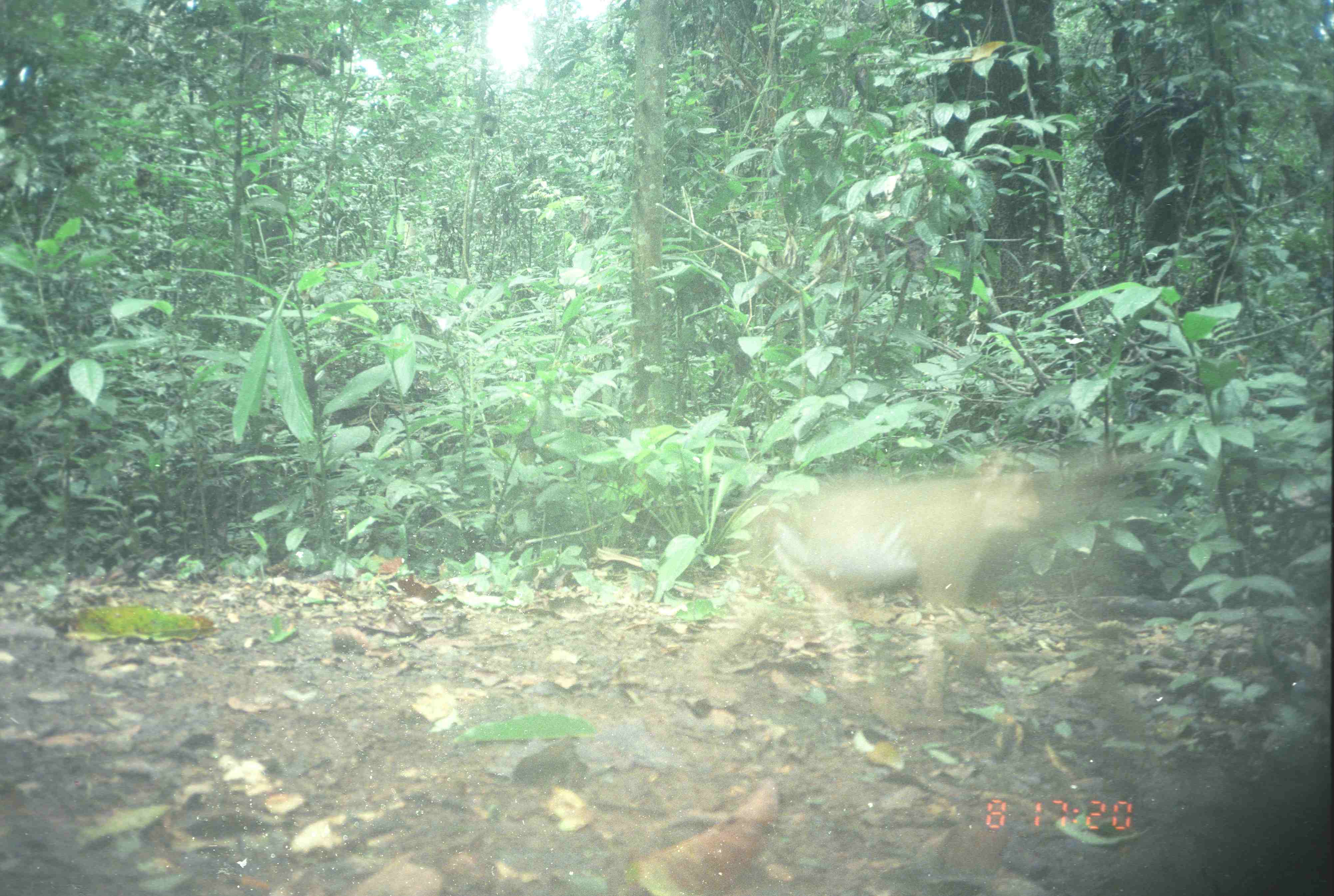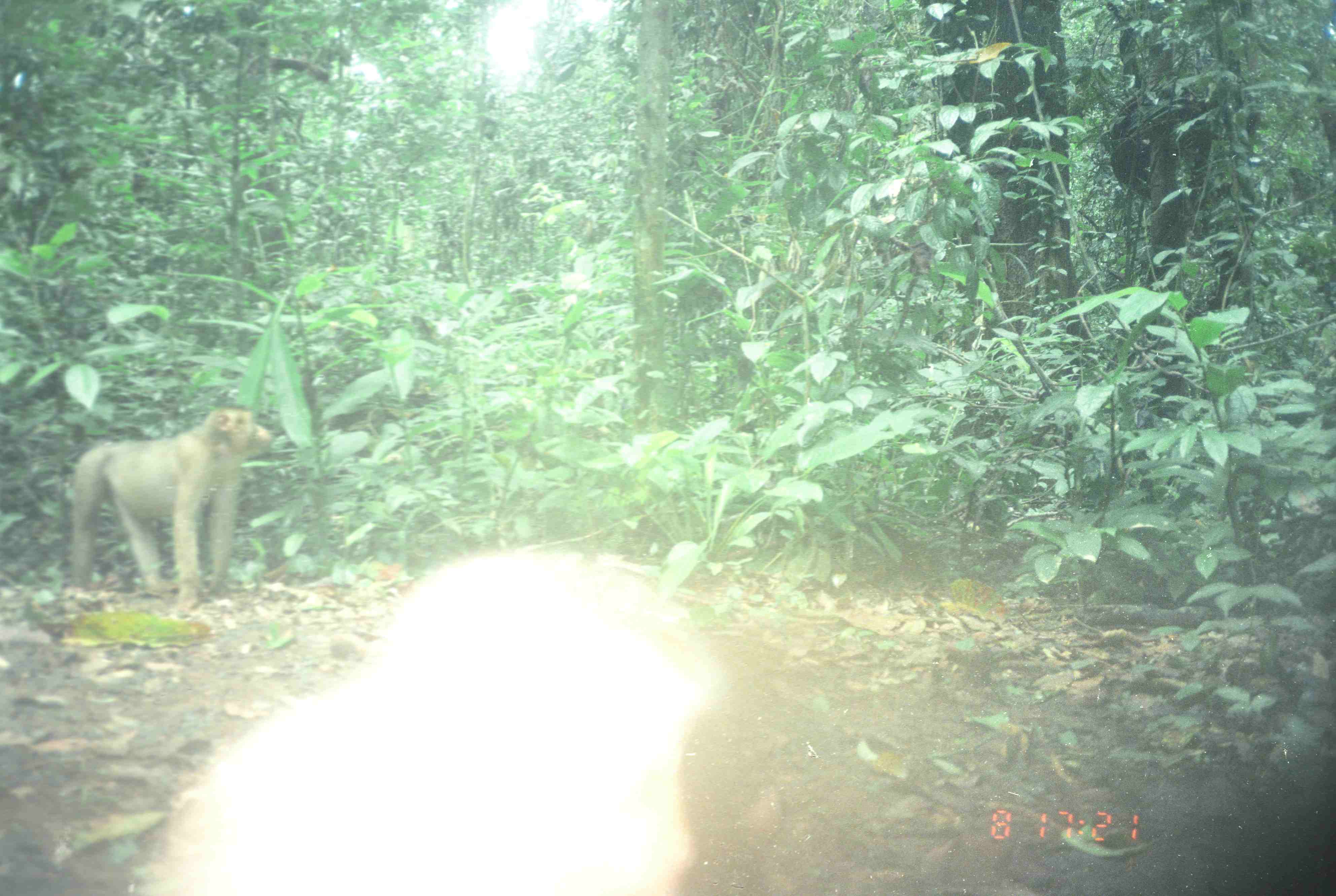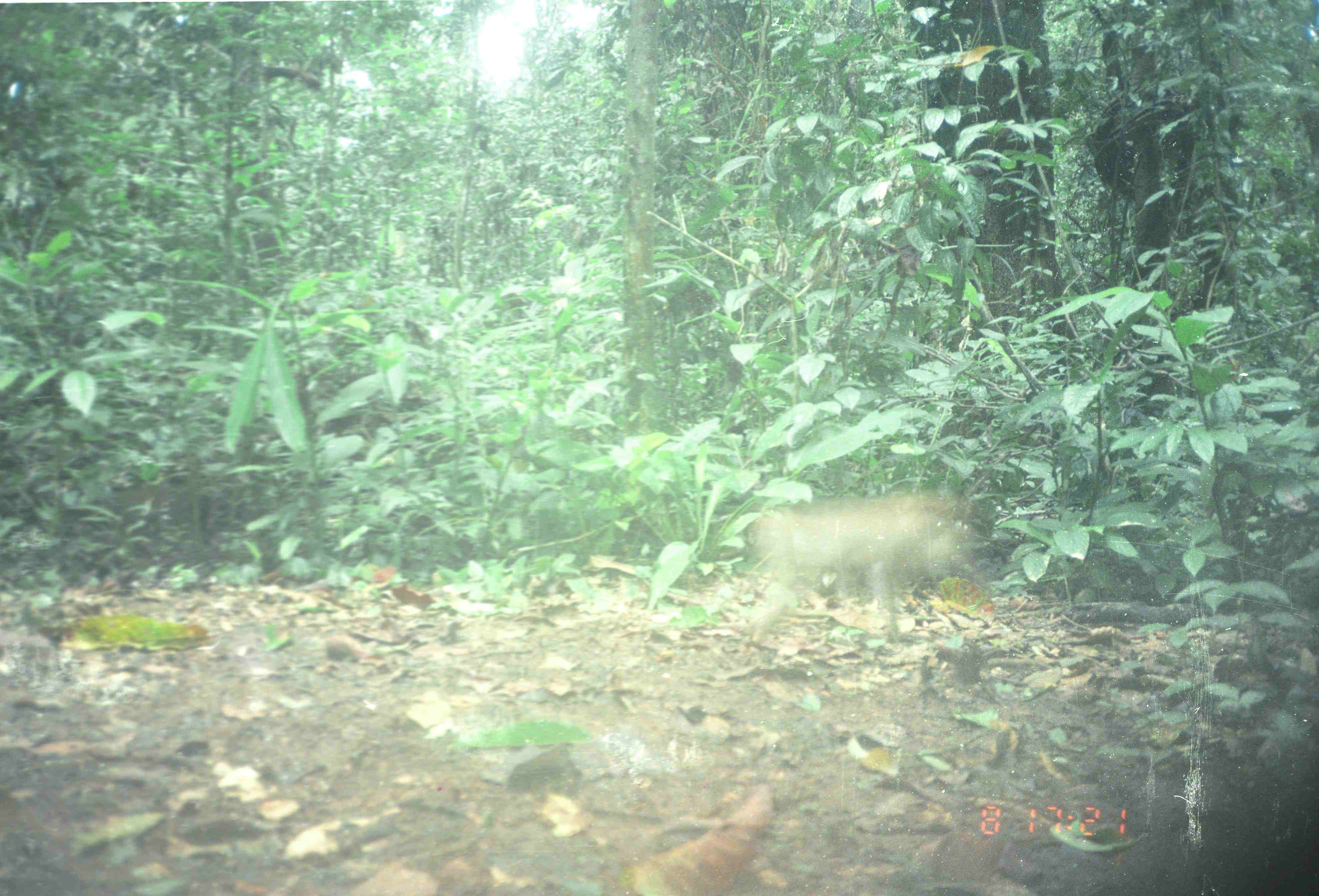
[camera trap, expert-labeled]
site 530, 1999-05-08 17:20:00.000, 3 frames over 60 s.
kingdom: Animalia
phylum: Chordata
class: Mammalia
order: Primates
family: Cercopithecidae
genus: Macaca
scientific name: Macaca nemestrina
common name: southern pig-tailed macaque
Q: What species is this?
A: Macaca nemestrina (southern pig-tailed macaque).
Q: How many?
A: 1.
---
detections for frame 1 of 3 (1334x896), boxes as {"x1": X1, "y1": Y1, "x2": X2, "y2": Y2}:
macaca nemestrina: {"x1": 686, "y1": 459, "x2": 1046, "y2": 722}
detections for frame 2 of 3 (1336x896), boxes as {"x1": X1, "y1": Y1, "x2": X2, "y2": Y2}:
macaca nemestrina: {"x1": 63, "y1": 405, "x2": 275, "y2": 618}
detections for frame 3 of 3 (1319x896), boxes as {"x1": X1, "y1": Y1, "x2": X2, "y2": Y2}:
macaca nemestrina: {"x1": 746, "y1": 492, "x2": 974, "y2": 636}